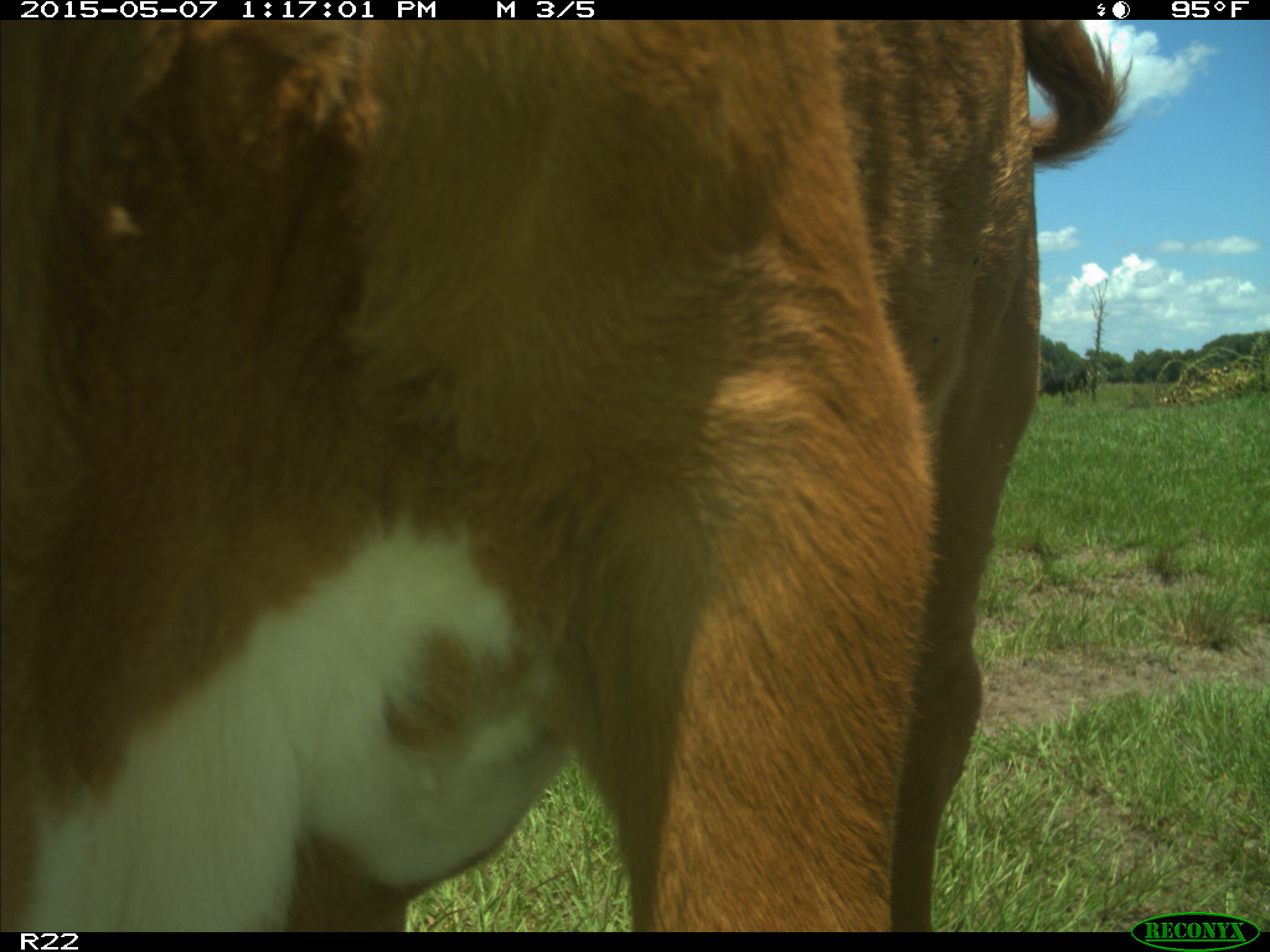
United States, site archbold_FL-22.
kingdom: Animalia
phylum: Chordata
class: Mammalia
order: Artiodactyla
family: Bovidae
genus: Bos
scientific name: Bos taurus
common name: domestic cow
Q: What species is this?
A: Bos taurus (domestic cow).